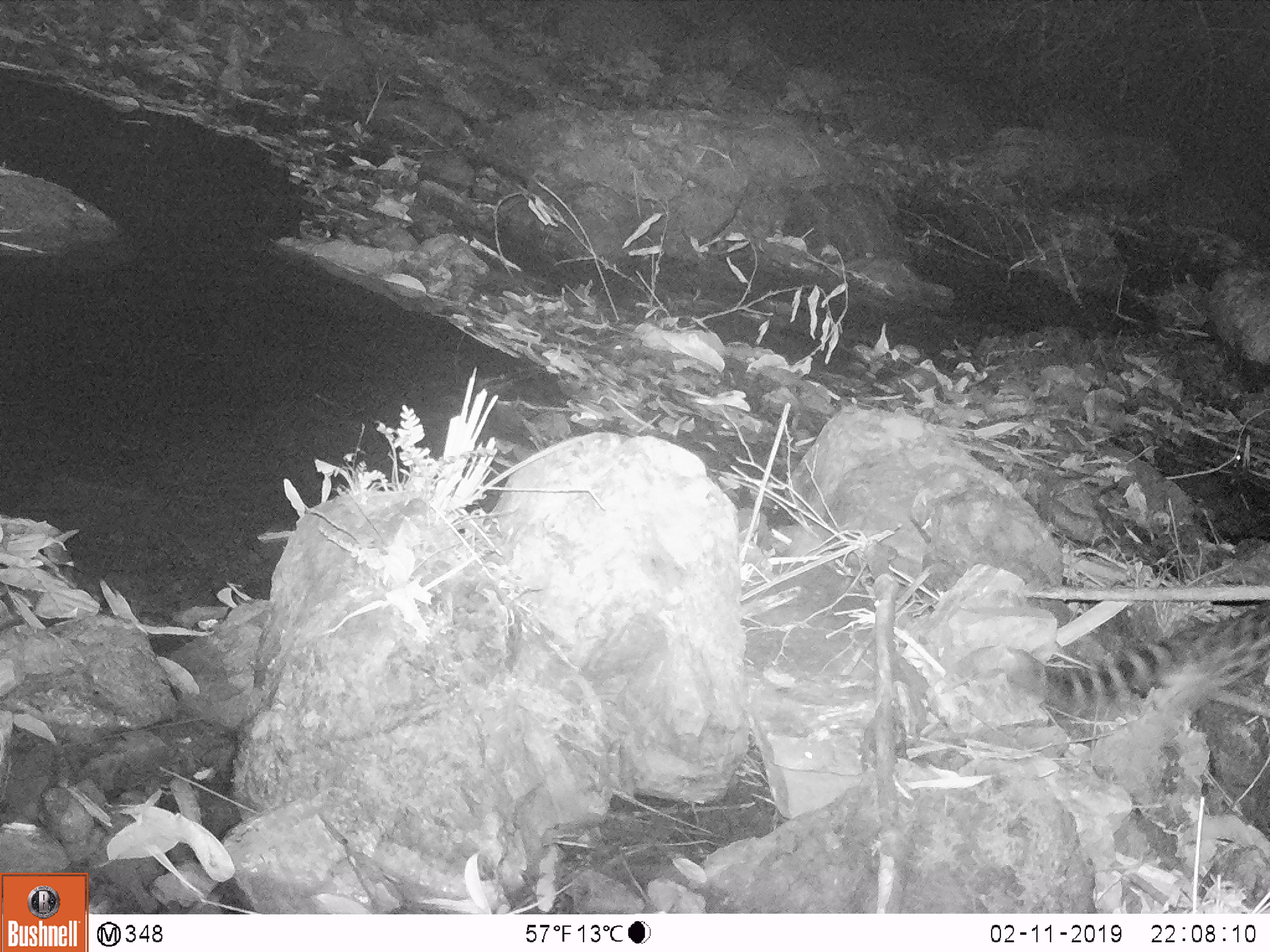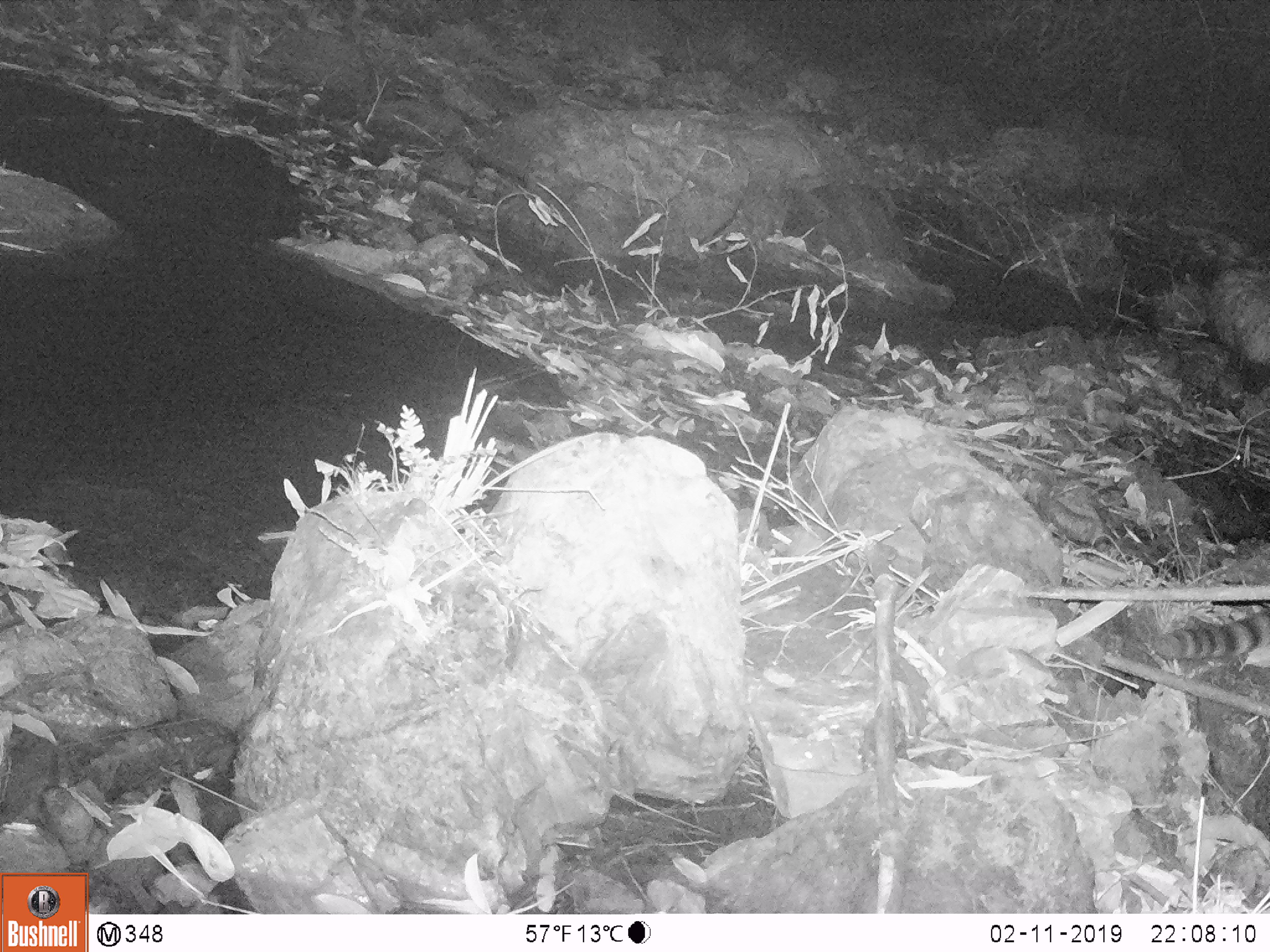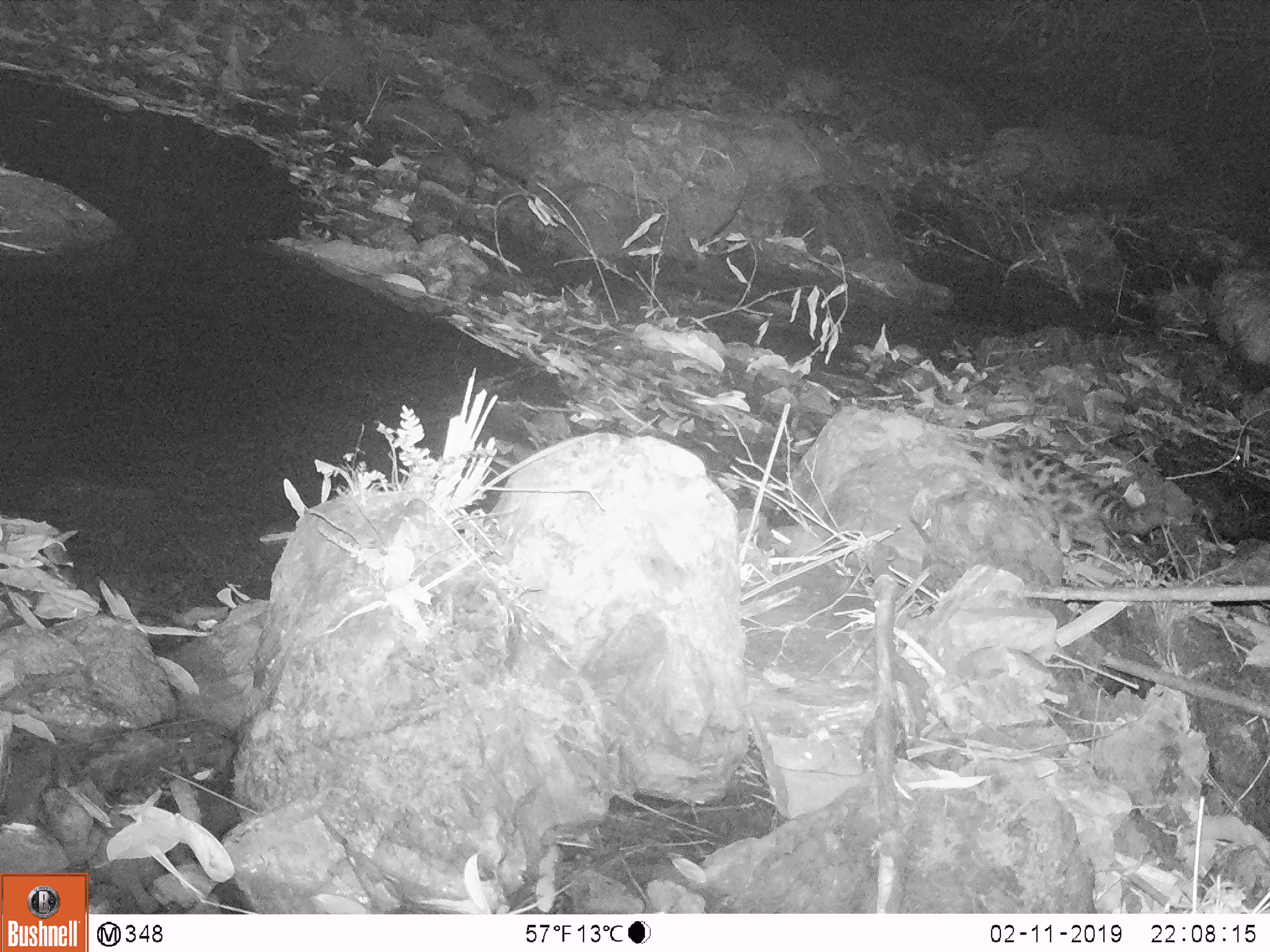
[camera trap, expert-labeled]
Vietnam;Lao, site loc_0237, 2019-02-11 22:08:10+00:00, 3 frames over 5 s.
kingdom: Animalia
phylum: Chordata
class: Mammalia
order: Carnivora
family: Prionodontidae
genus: Prionodon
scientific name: Prionodon pardicolor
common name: spotted linsang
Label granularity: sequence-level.